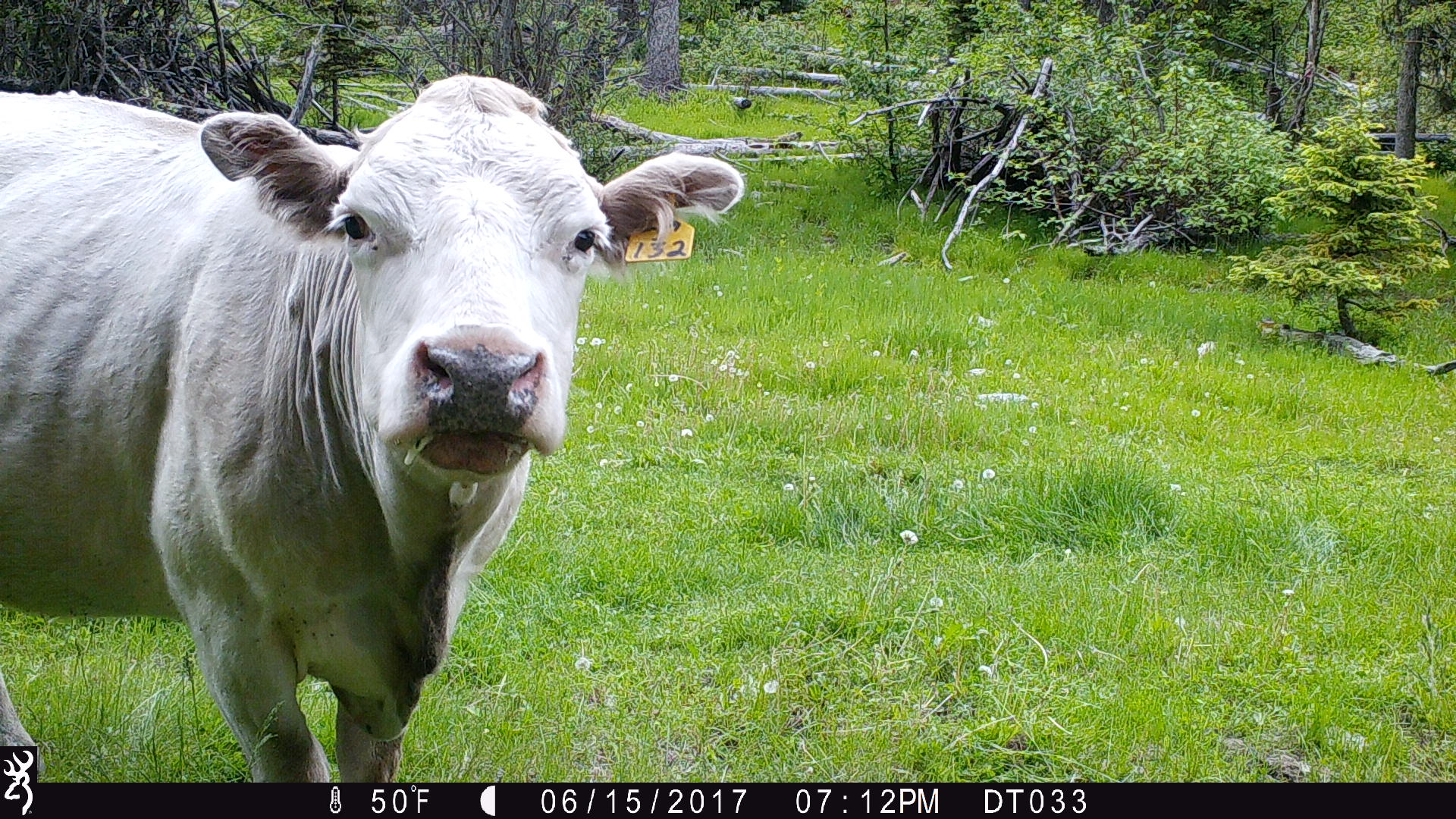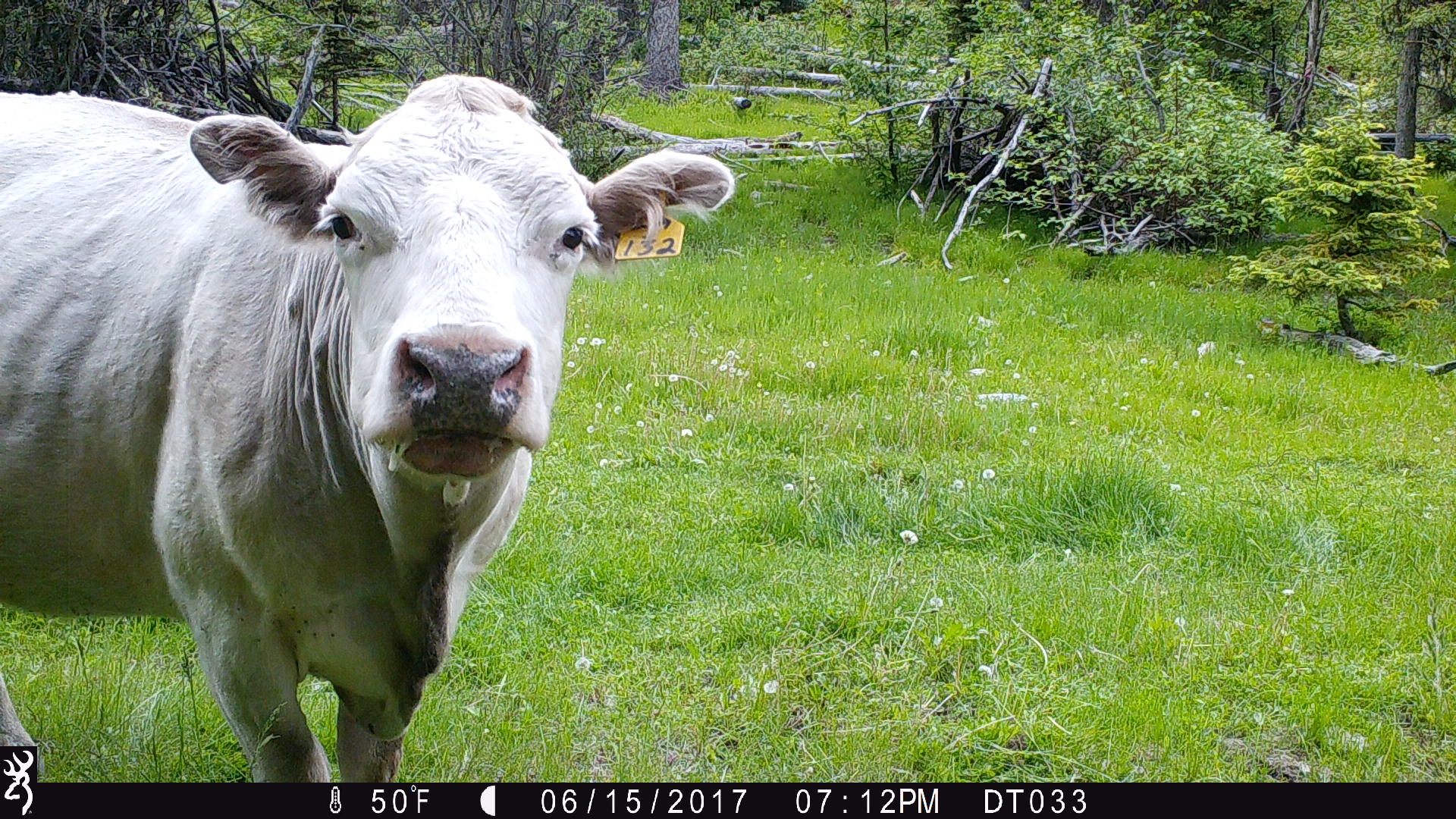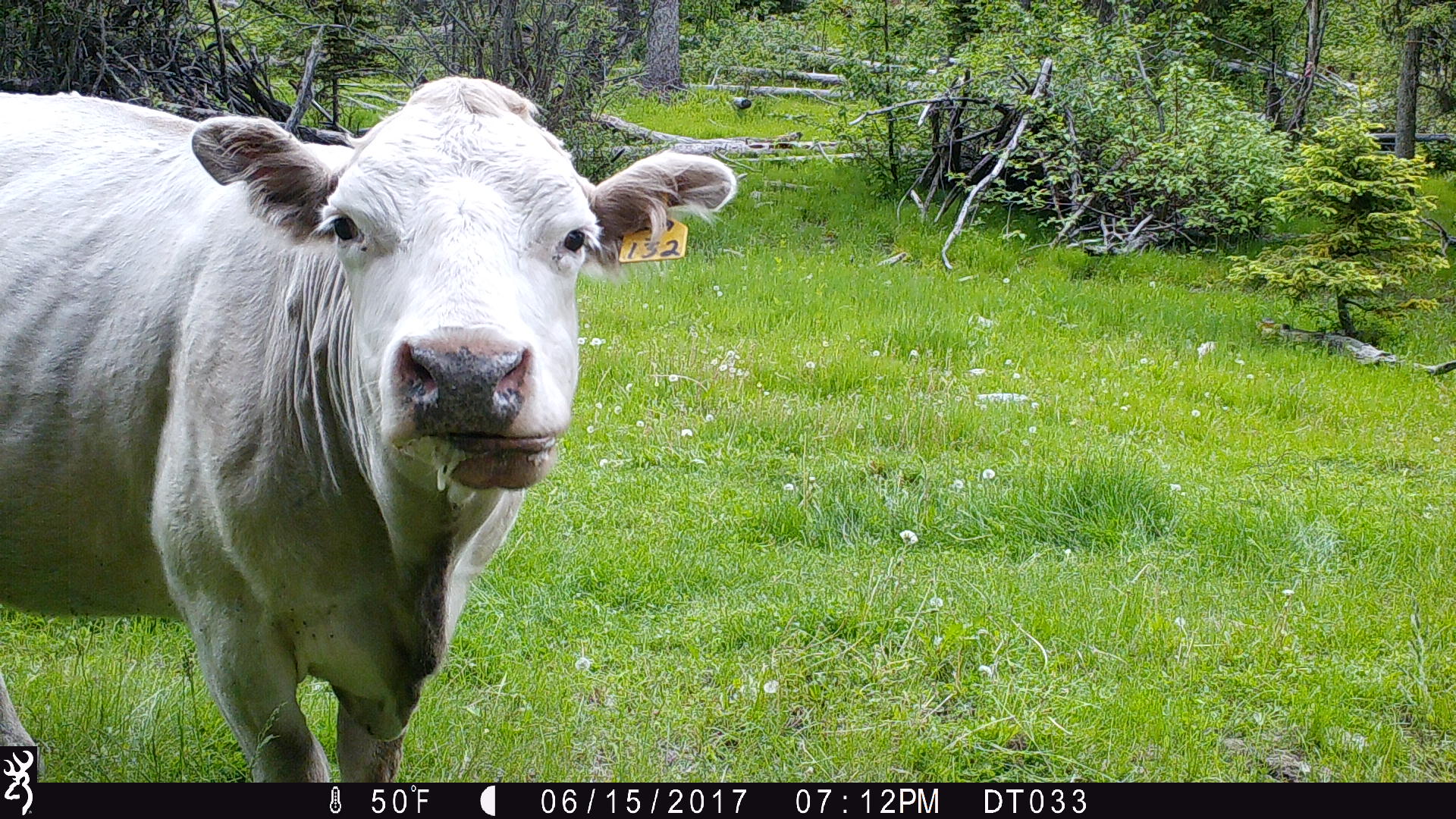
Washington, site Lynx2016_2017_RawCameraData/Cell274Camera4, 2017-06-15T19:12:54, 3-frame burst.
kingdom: Animalia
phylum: Chordata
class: Mammalia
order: Artiodactyla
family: Bovidae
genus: Bos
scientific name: Bos taurus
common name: domestic cattle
Domestic cattle (Bos taurus). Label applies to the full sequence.